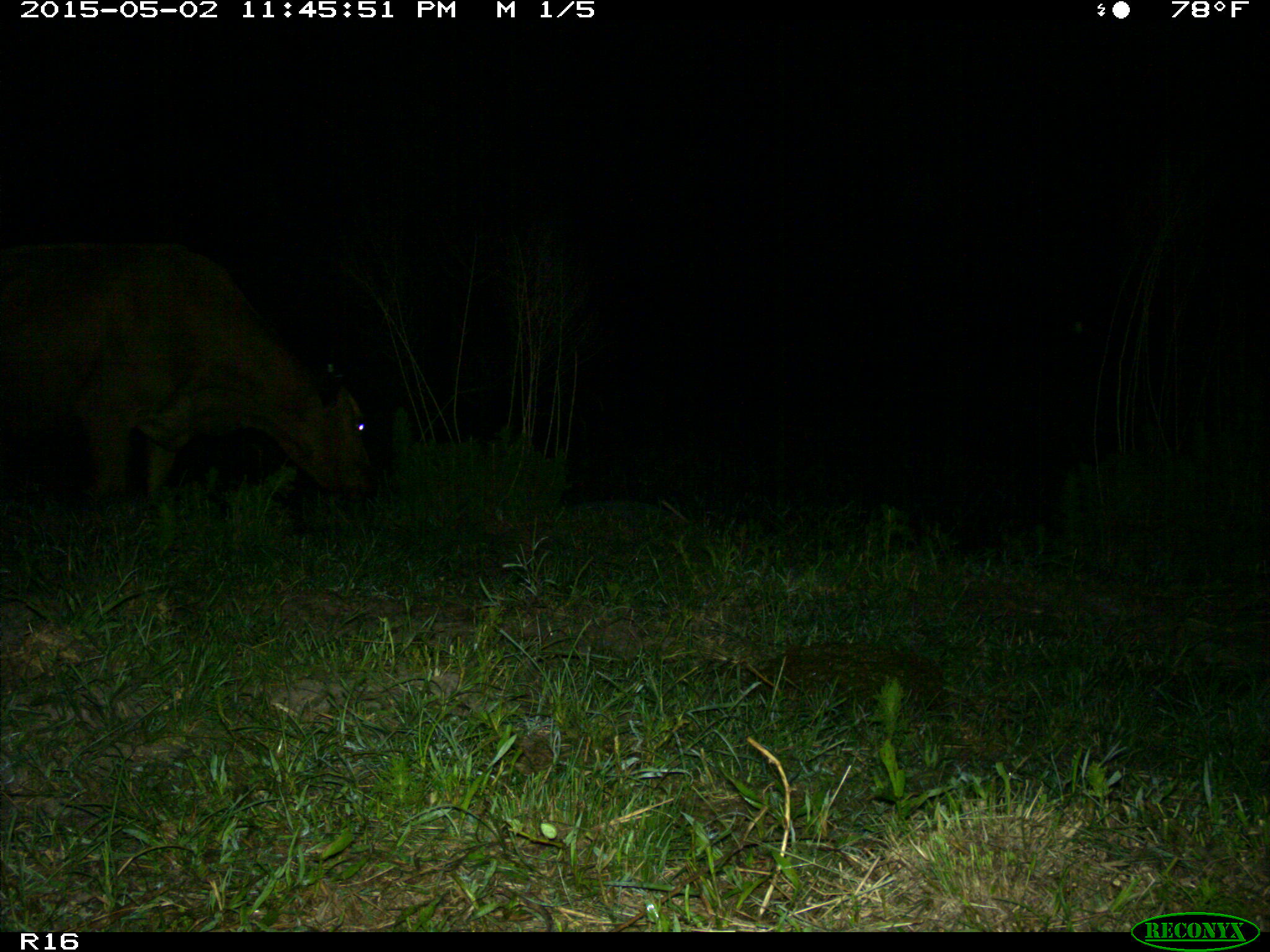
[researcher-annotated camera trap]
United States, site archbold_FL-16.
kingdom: Animalia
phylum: Chordata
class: Mammalia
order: Artiodactyla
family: Bovidae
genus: Bos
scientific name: Bos taurus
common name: domestic cow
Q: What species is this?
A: Bos taurus (domestic cow).